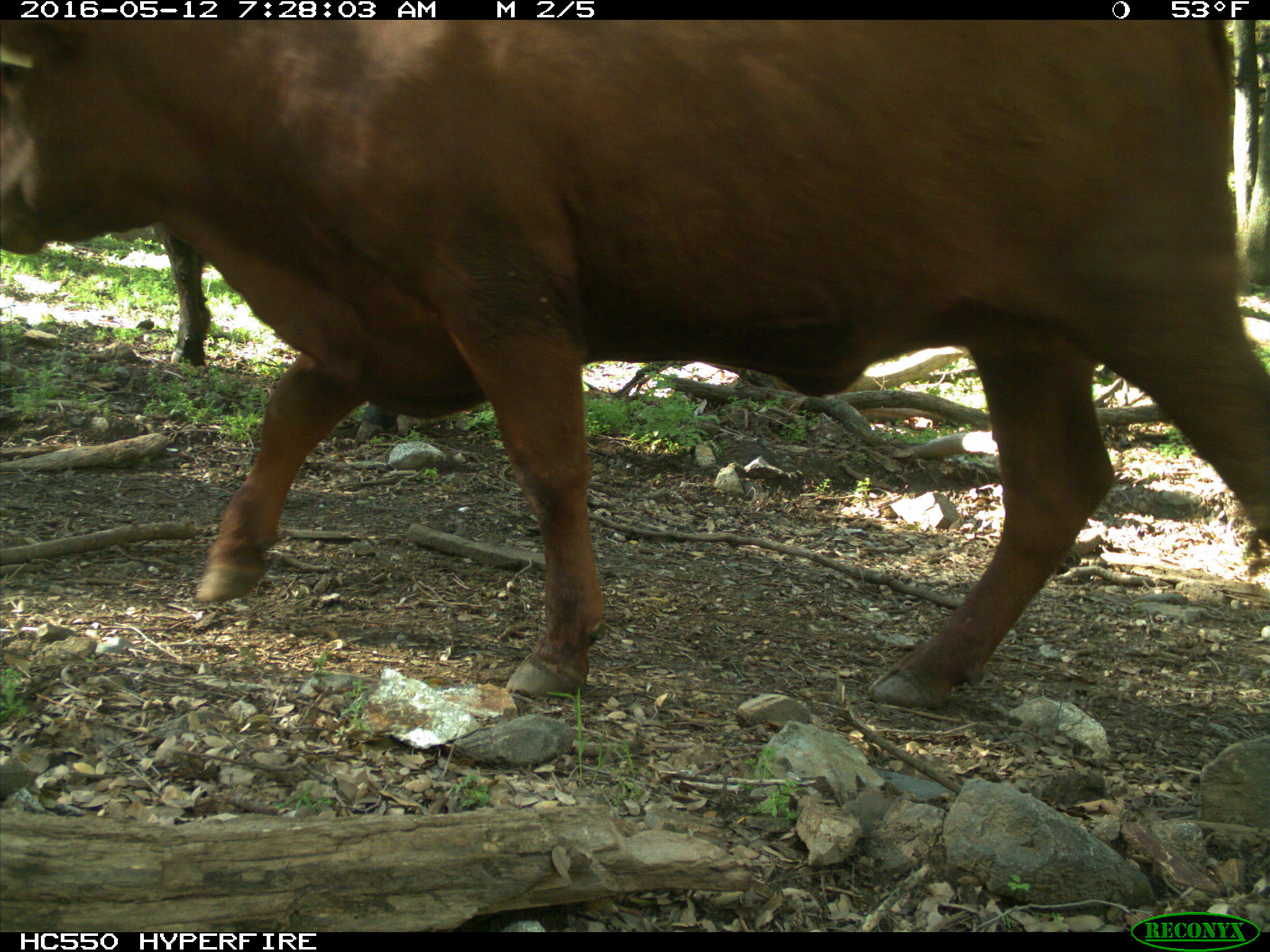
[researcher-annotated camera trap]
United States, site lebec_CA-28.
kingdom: Animalia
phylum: Chordata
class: Mammalia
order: Artiodactyla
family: Bovidae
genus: Bos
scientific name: Bos taurus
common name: domestic cow